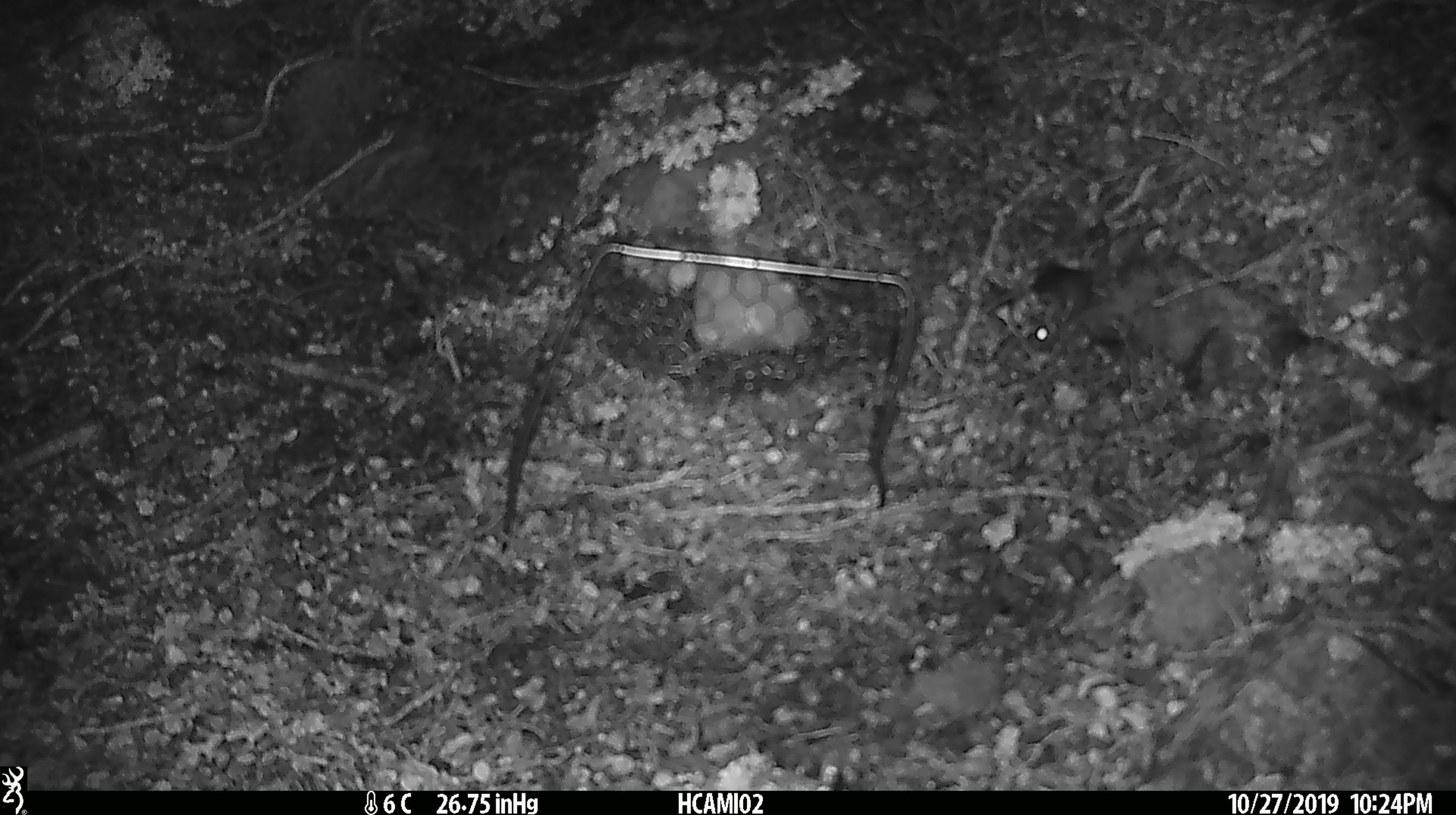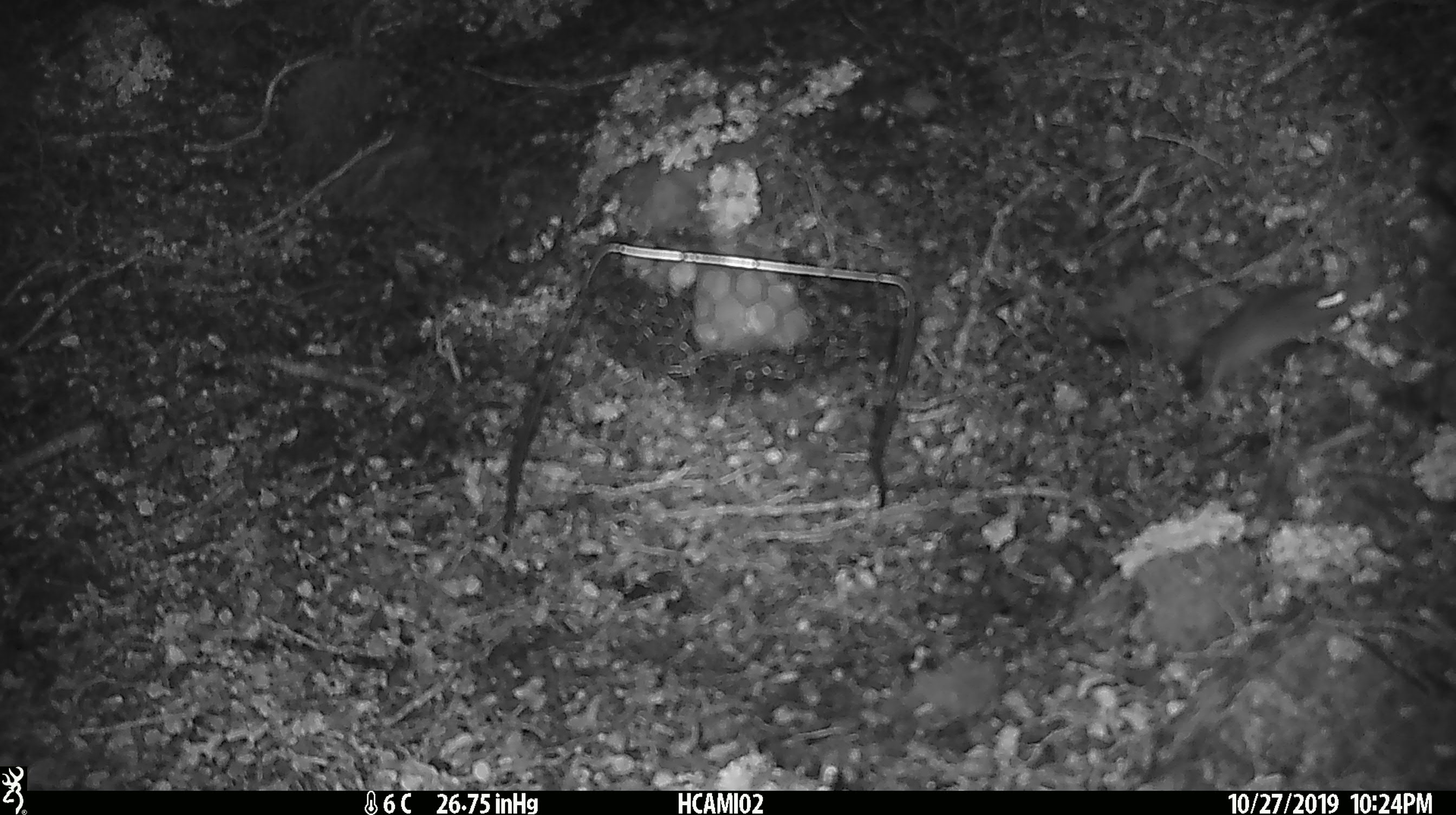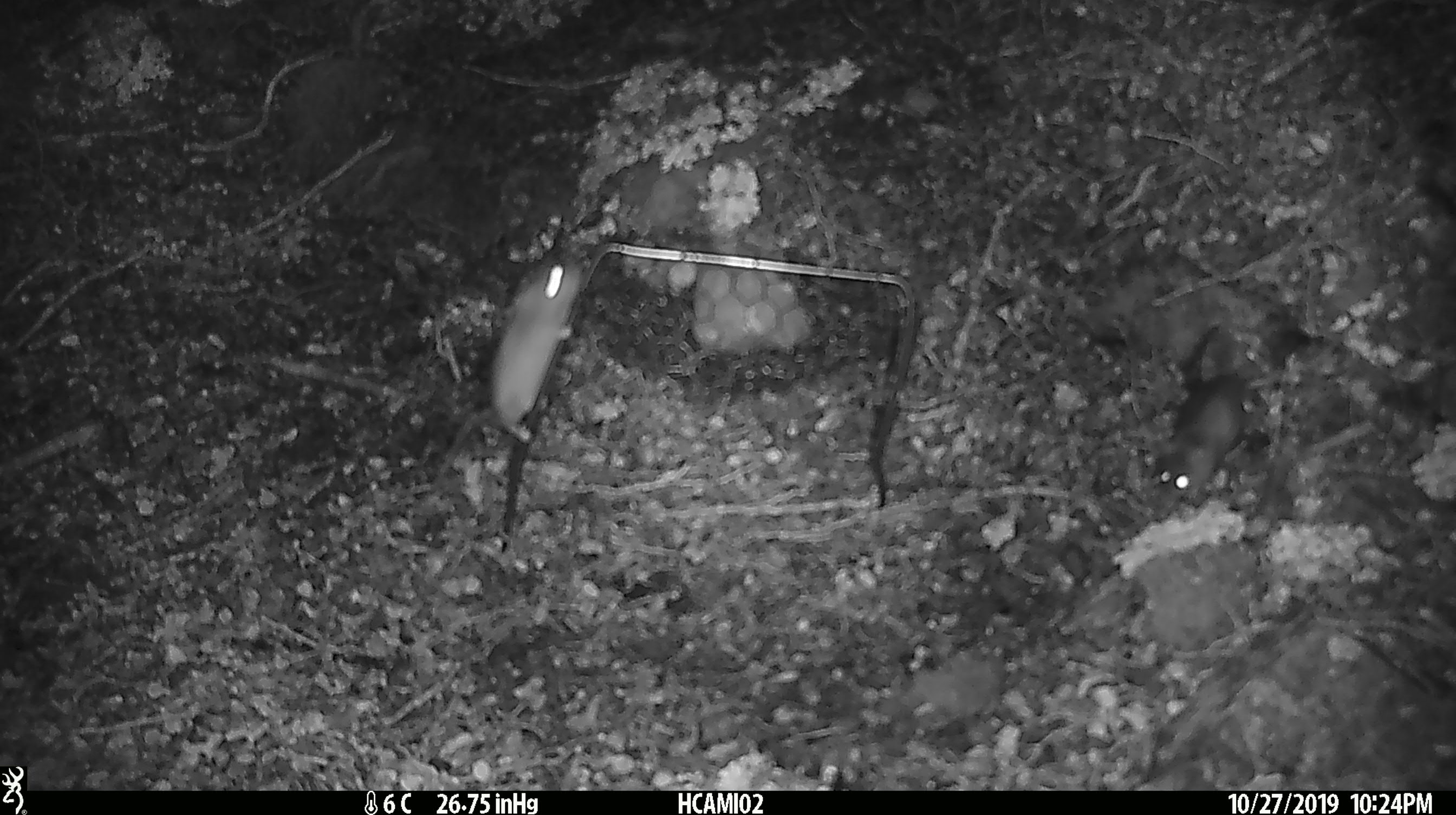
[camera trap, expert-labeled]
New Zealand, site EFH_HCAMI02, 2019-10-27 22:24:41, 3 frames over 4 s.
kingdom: Animalia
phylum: Chordata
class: Mammalia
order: Rodentia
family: Muridae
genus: Mus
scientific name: Mus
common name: mouse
Mouse (Mus).